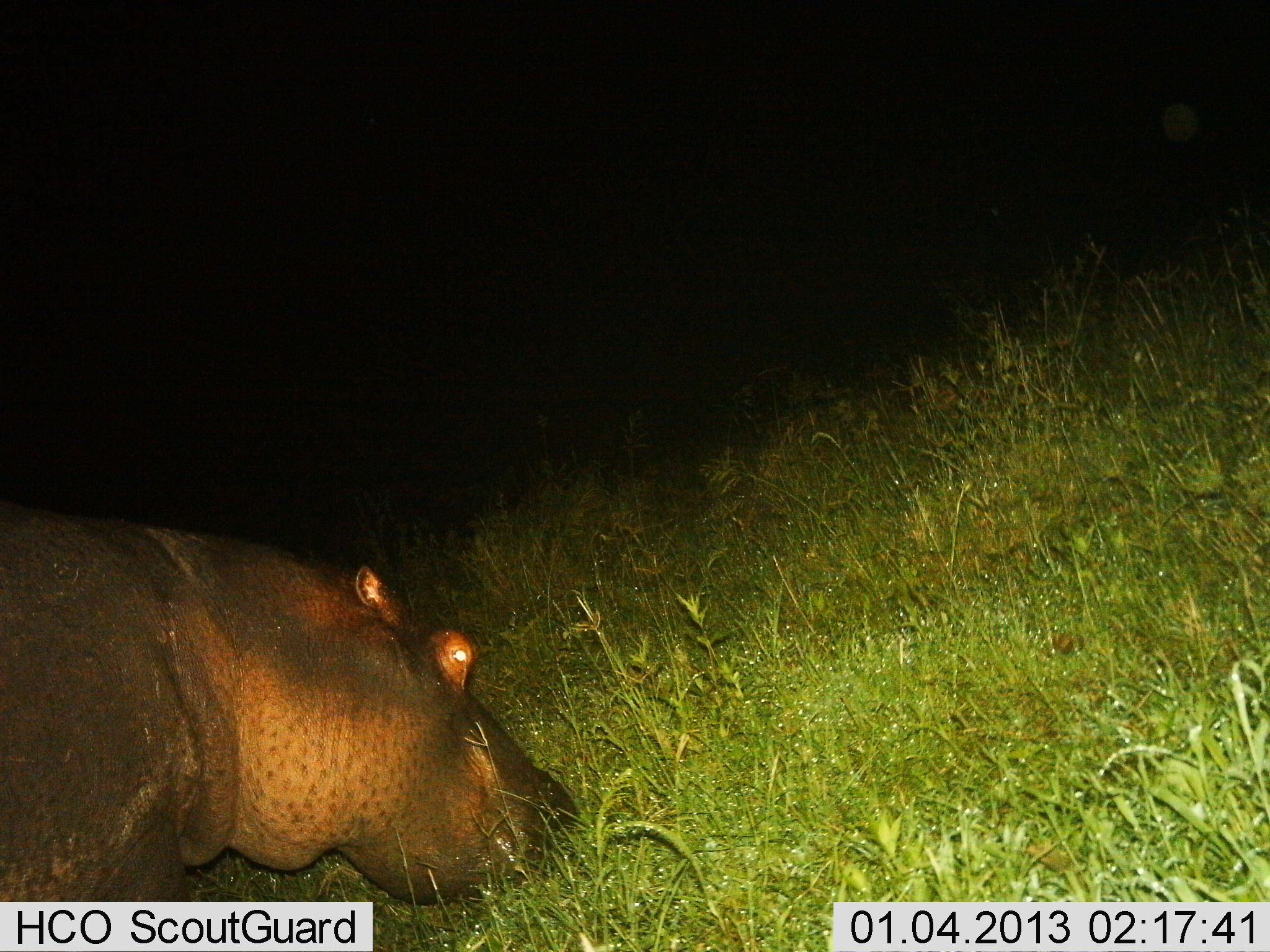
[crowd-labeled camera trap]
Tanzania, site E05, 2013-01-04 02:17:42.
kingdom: Animalia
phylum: Chordata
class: Mammalia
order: Artiodactyla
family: Hippopotamidae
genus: Hippopotamus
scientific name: Hippopotamus amphibius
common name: hippopotamus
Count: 1.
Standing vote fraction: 20%.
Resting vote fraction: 0%.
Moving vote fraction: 30%.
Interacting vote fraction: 0%.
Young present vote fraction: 0%.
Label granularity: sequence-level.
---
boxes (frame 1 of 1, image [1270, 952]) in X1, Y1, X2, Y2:
animal: 0, 511, 577, 901